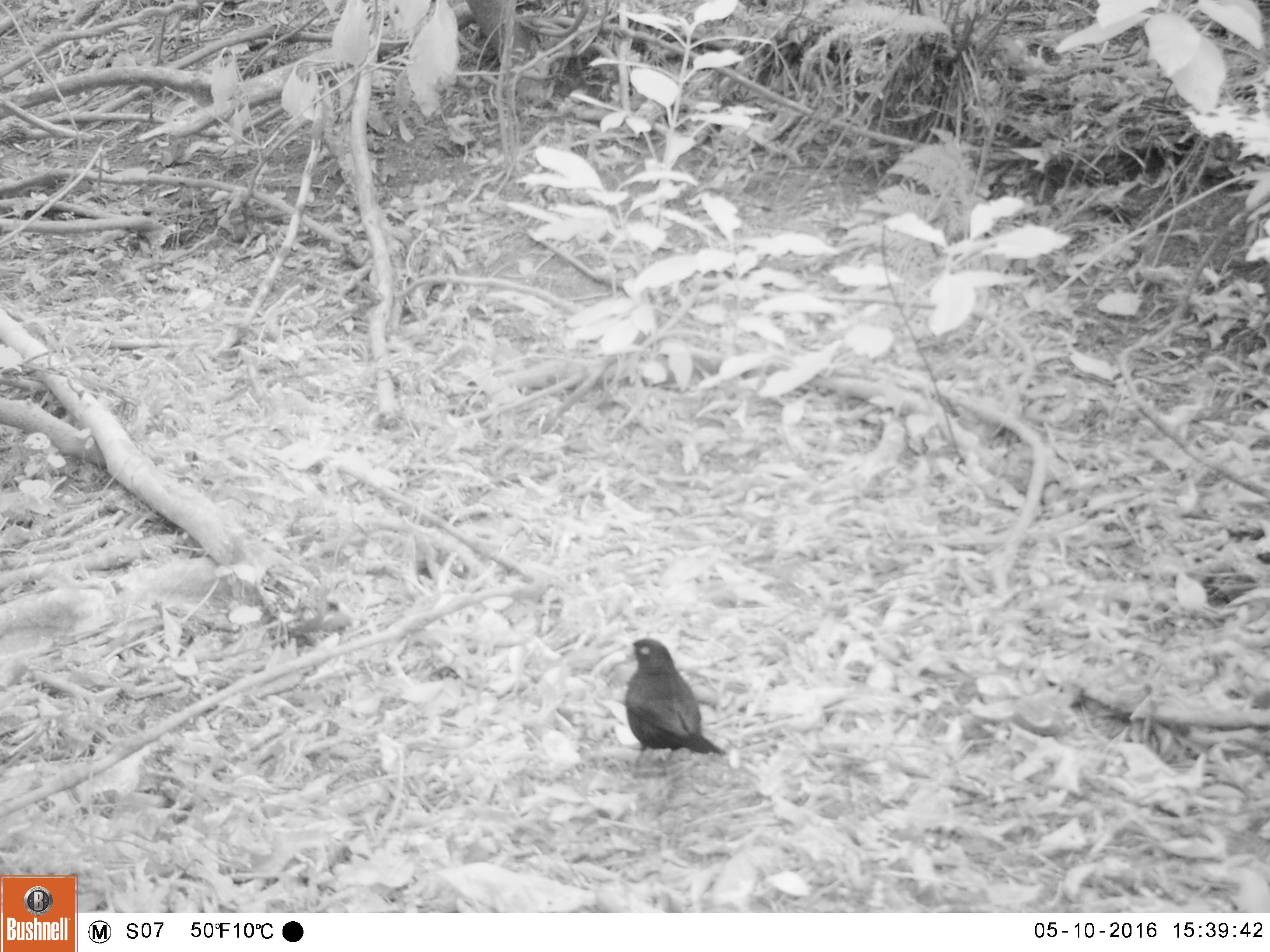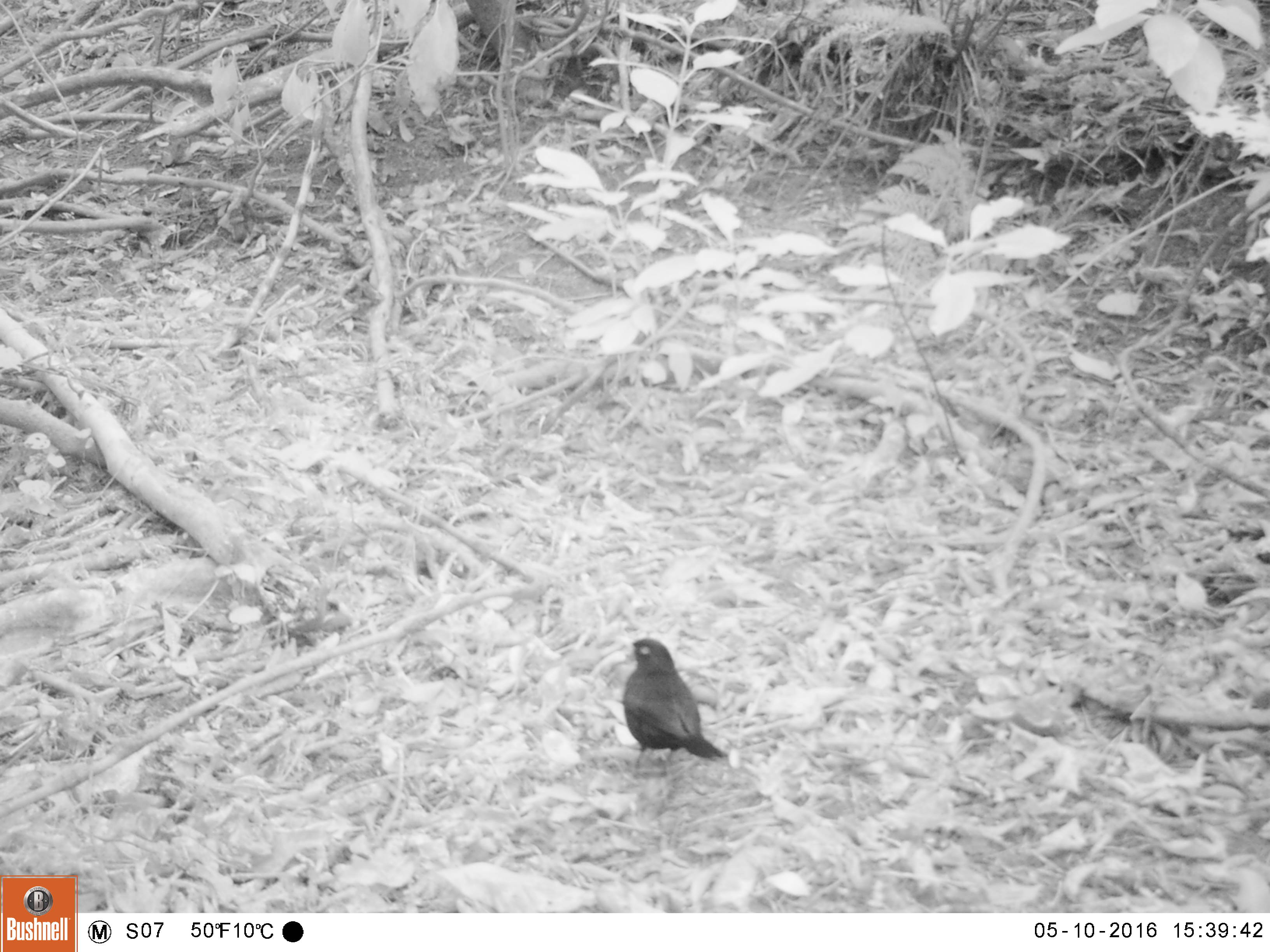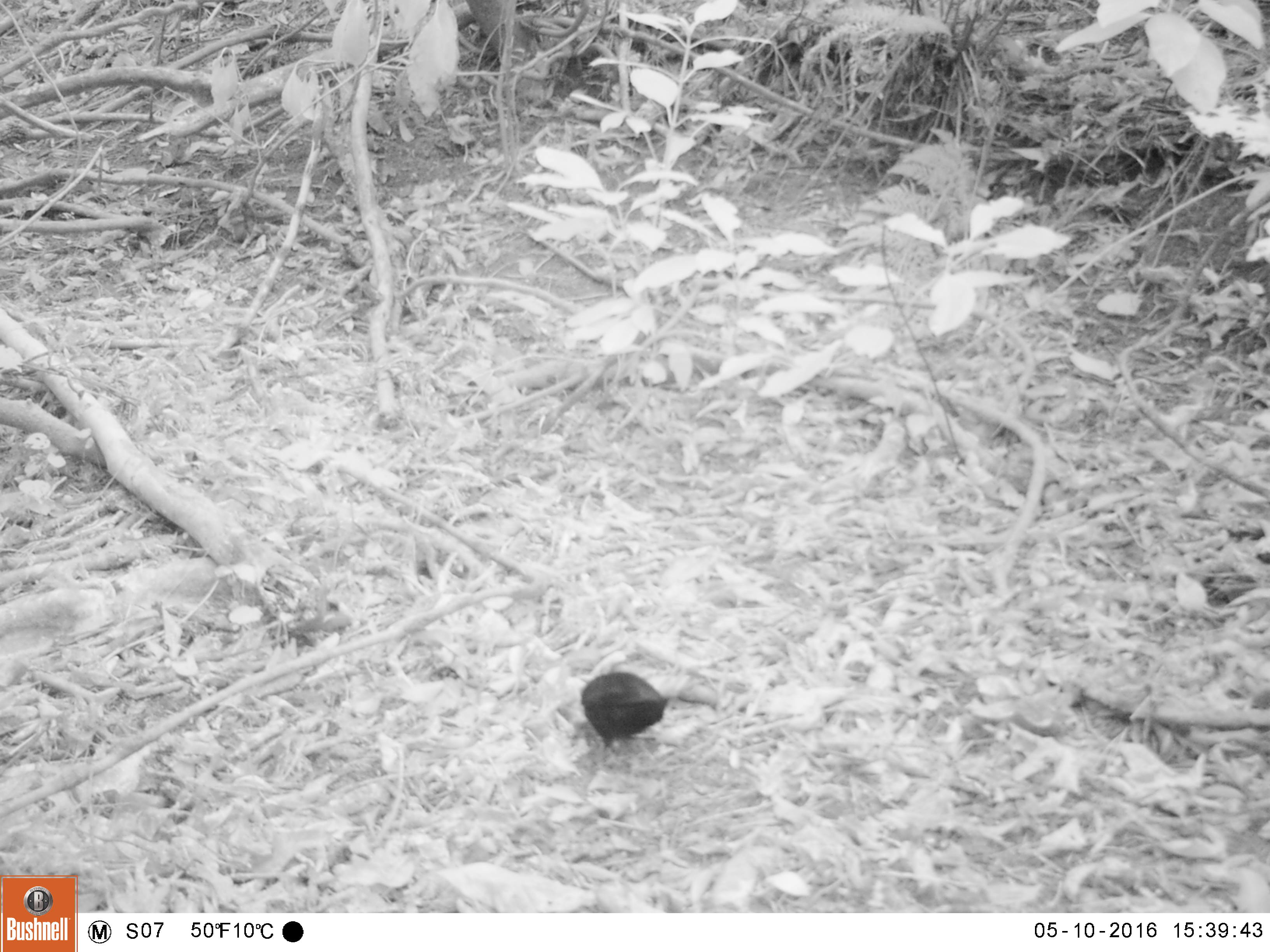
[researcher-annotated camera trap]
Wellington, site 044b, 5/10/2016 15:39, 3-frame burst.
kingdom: Animalia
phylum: Chordata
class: Aves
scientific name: Aves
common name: bird